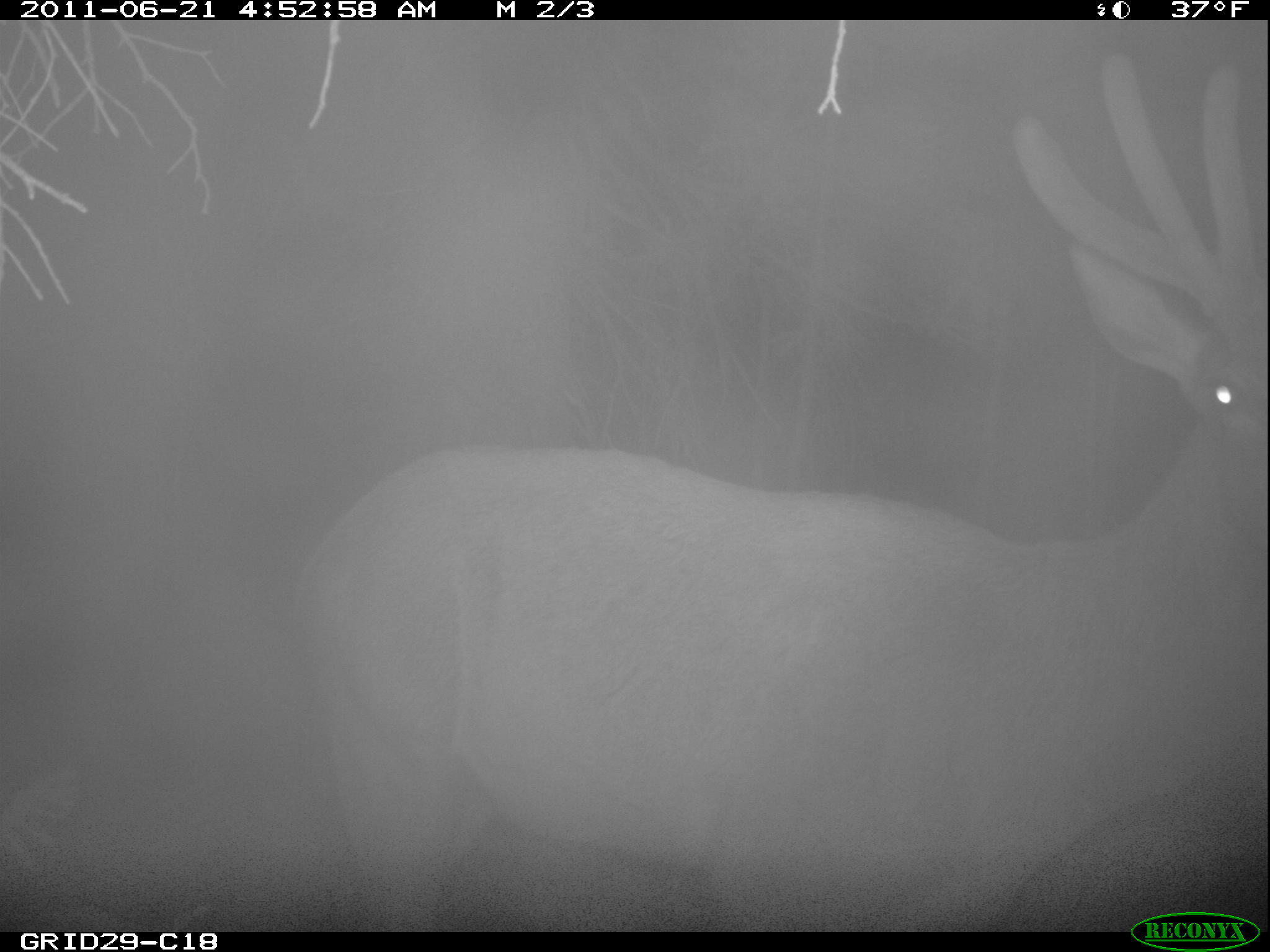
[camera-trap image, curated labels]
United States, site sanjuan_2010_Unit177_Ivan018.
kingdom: Animalia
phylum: Chordata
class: Mammalia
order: Artiodactyla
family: Cervidae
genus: Cervus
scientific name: Cervus elaphus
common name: red deer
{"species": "Cervus elaphus (red deer)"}